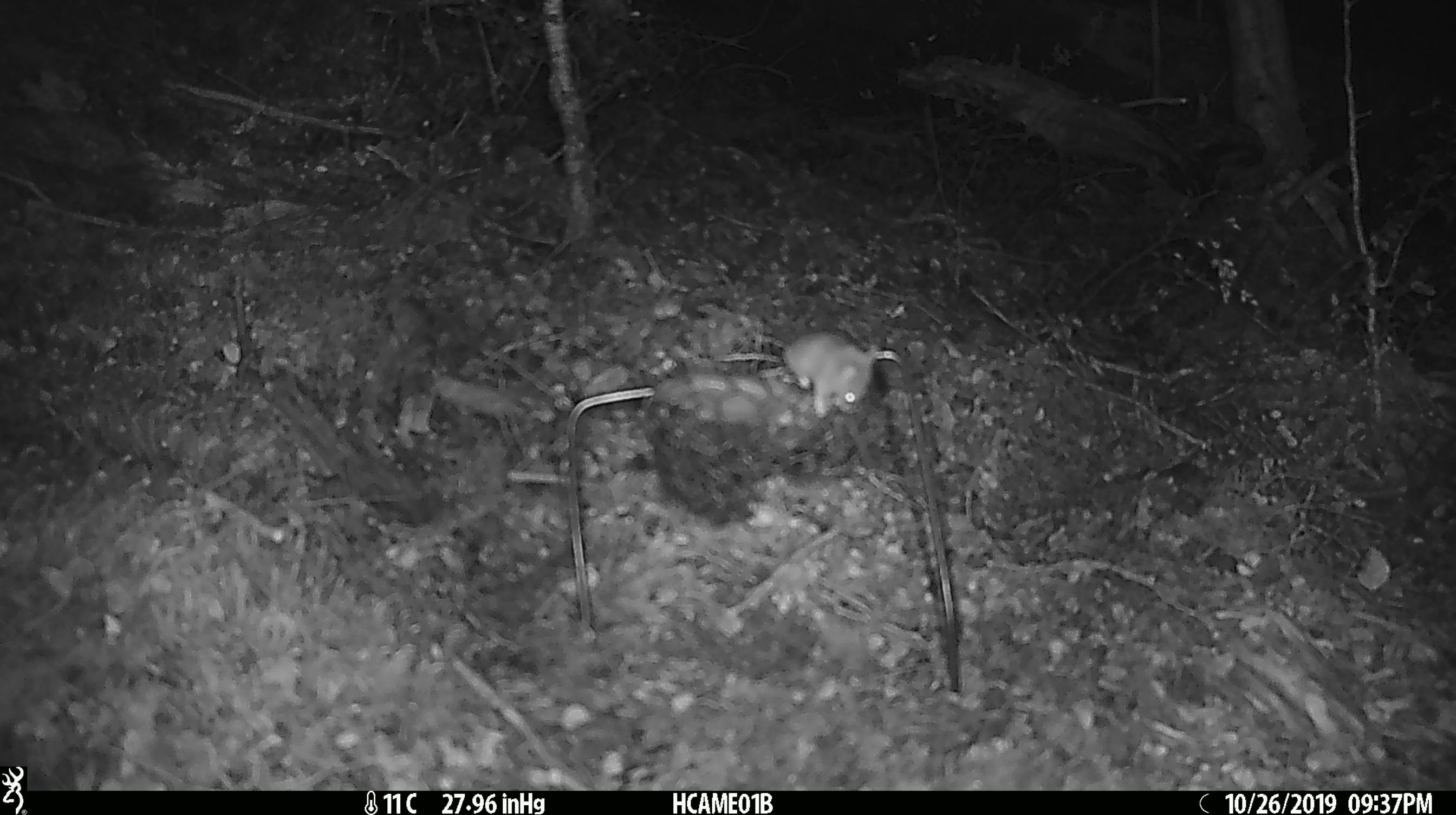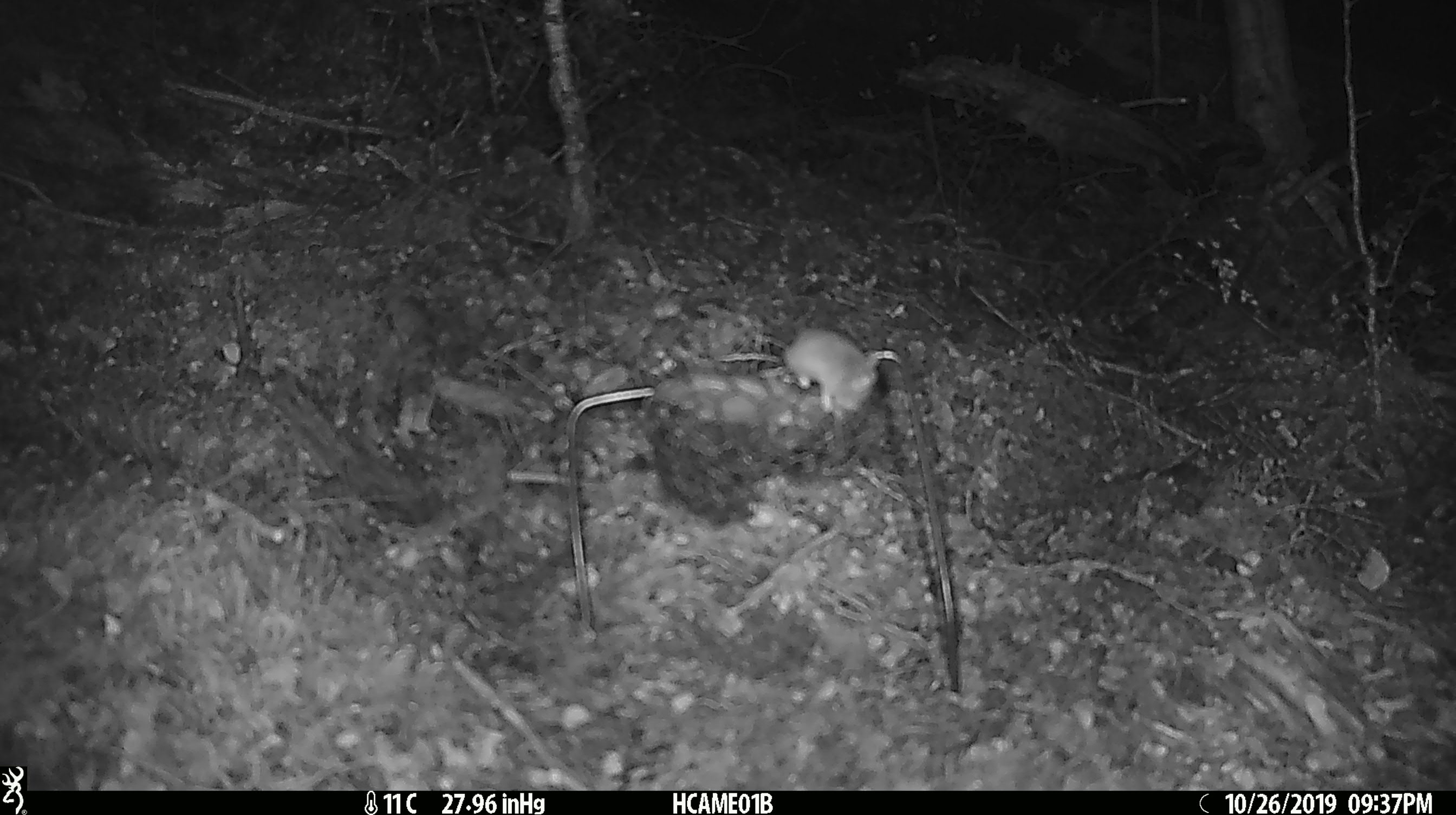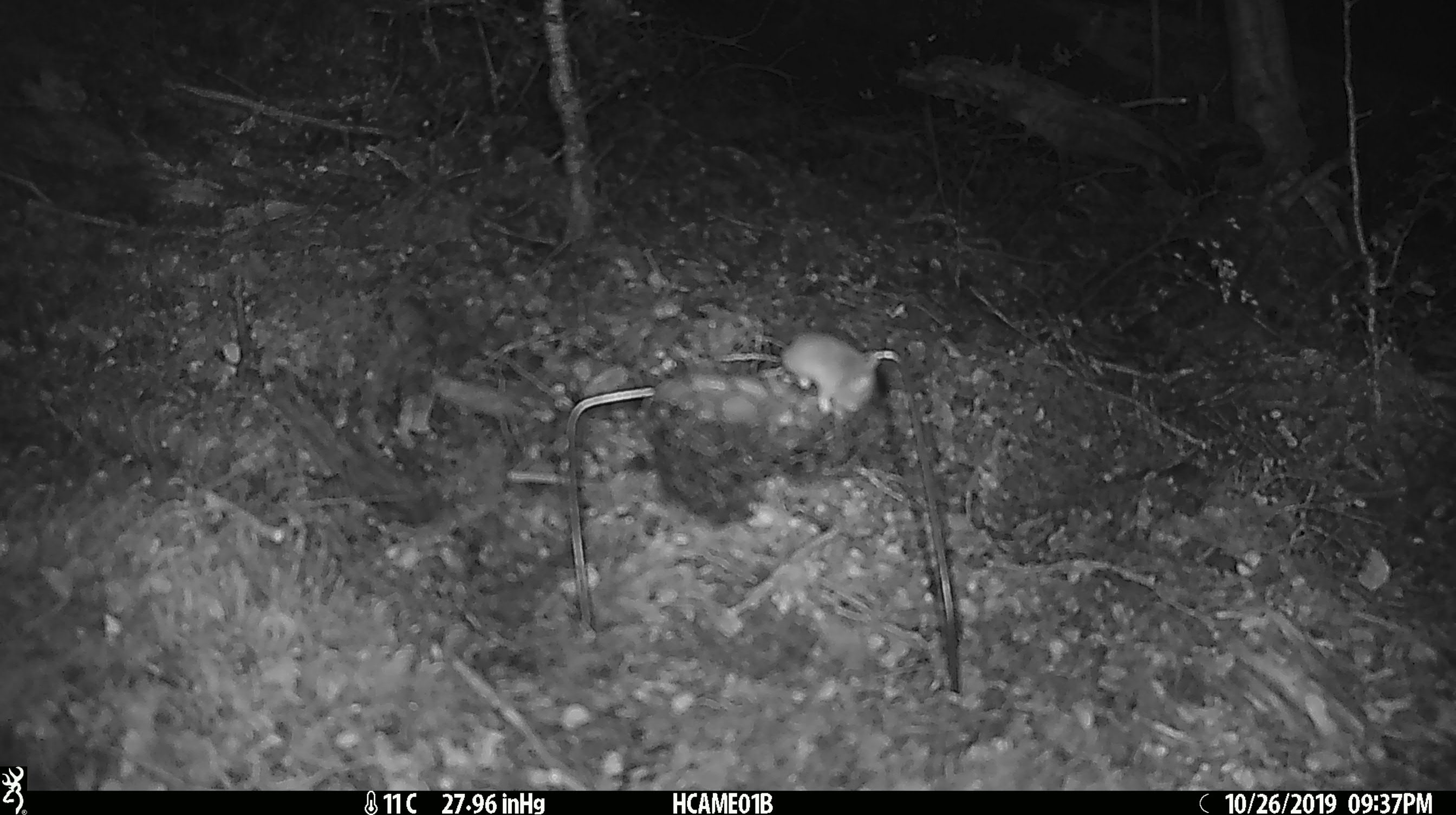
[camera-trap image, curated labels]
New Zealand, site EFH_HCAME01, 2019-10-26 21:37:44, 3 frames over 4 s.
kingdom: Animalia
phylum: Chordata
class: Mammalia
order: Rodentia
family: Muridae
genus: Mus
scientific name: Mus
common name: mouse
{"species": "mouse (Mus)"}